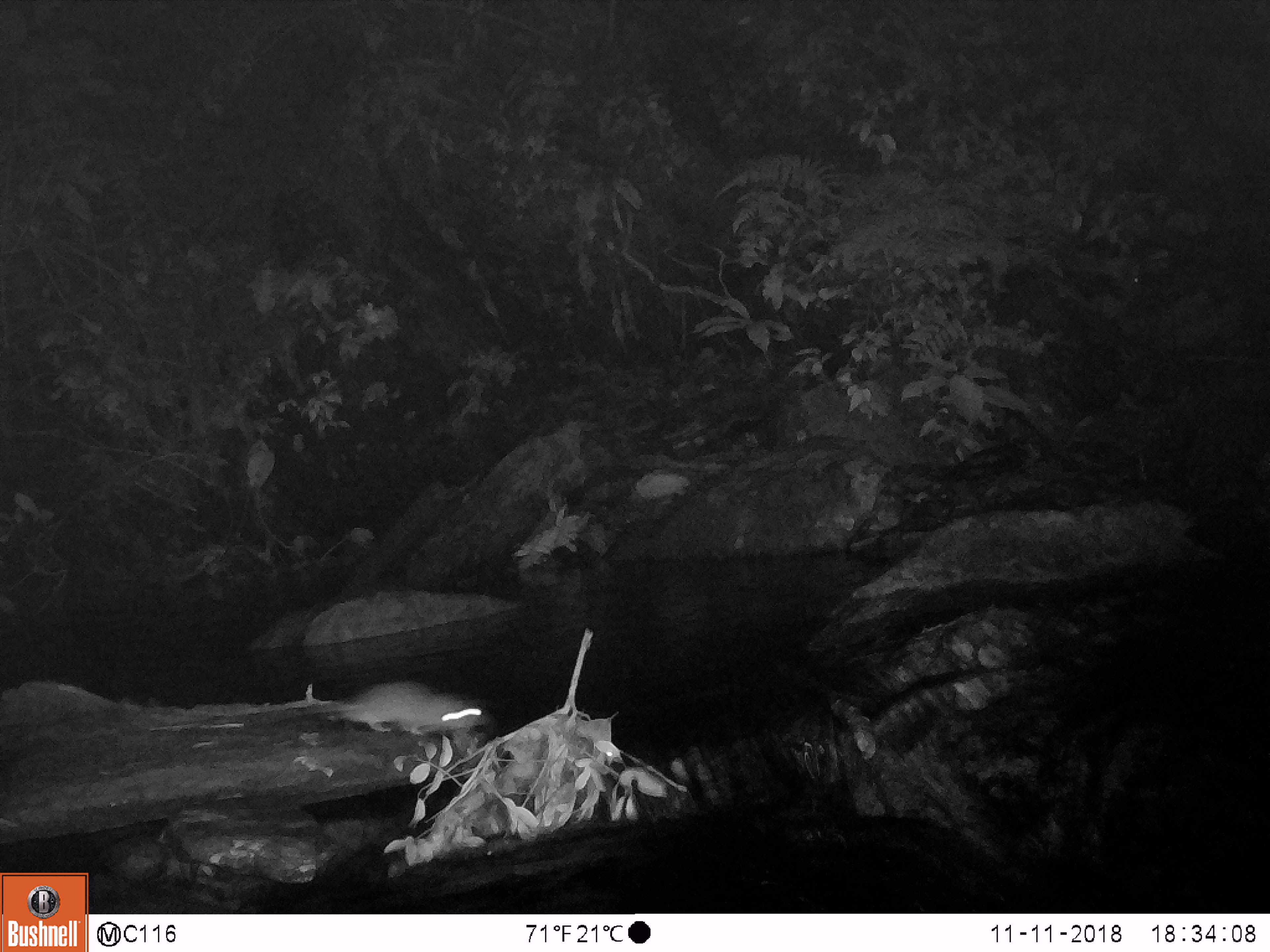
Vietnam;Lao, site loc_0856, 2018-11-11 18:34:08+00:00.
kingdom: Animalia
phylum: Chordata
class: Mammalia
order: Rodentia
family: Muridae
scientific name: Muridae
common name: old-world mice and rats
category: unidentified murid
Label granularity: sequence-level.